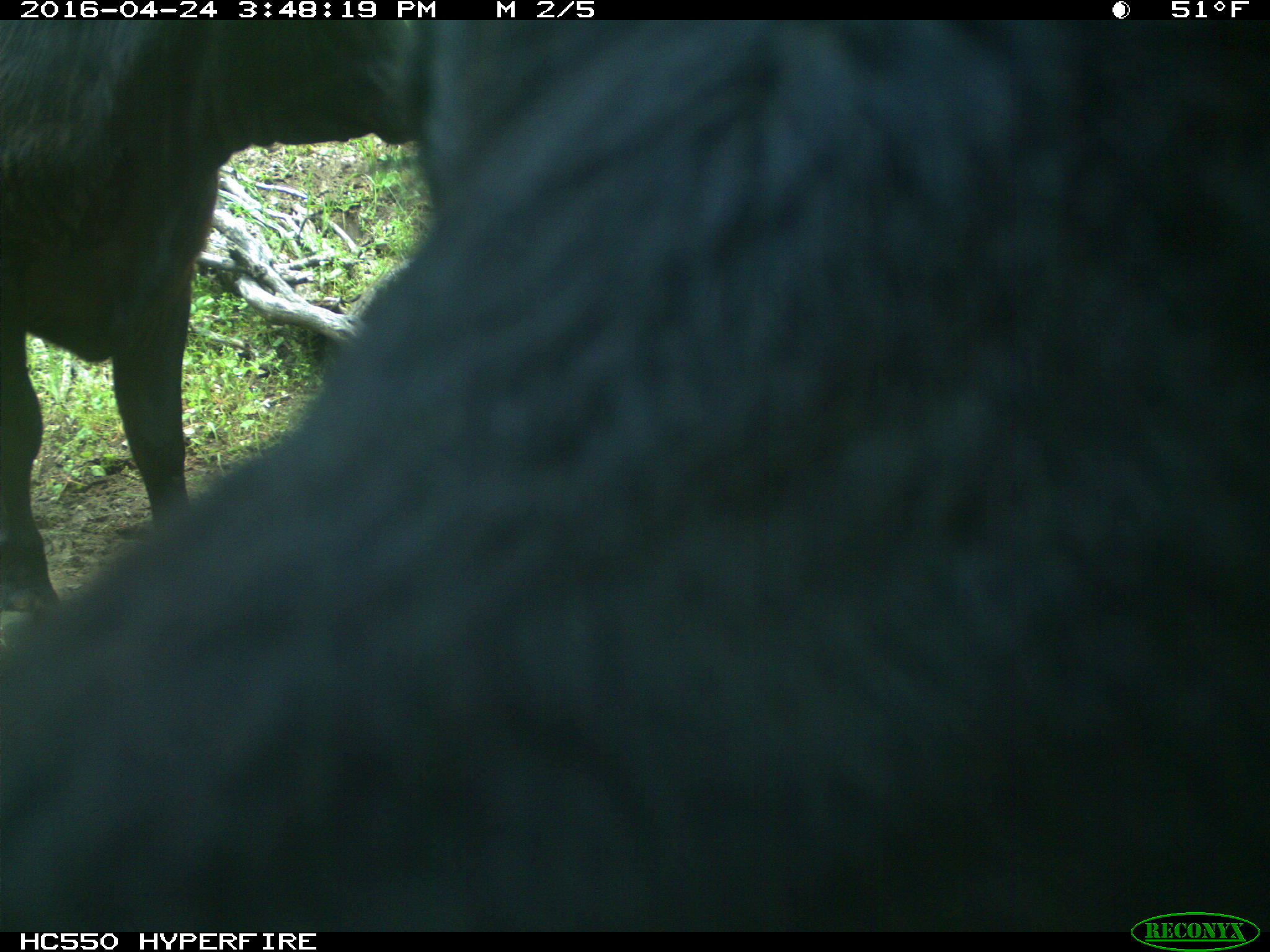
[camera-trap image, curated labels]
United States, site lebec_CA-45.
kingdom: Animalia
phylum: Chordata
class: Mammalia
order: Artiodactyla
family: Bovidae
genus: Bos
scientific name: Bos taurus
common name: domestic cow